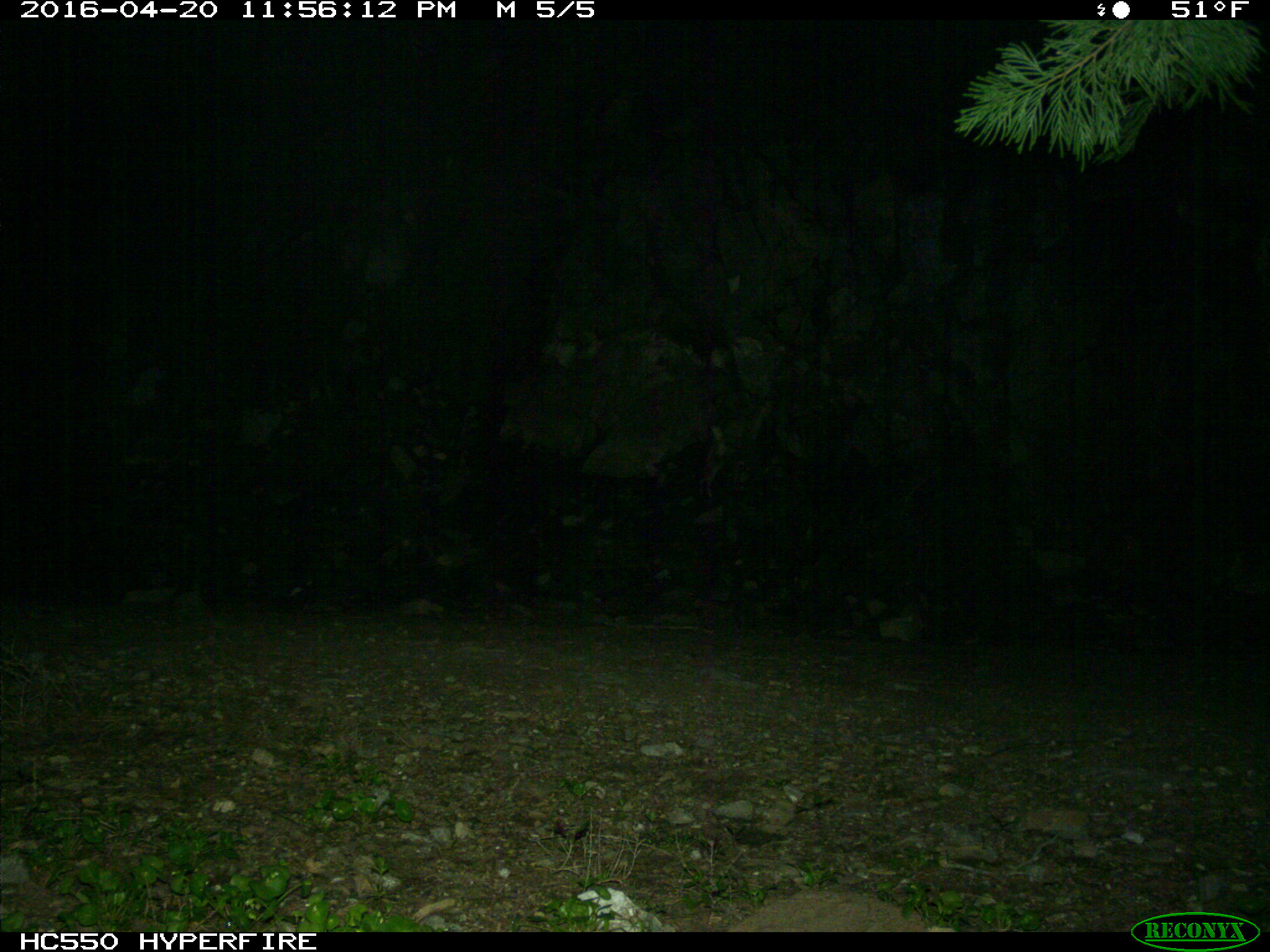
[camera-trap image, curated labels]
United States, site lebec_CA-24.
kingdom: Animalia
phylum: Chordata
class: Mammalia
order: Carnivora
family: Felidae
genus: Lynx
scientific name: Lynx rufus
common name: bobcat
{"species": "Lynx rufus (bobcat)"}